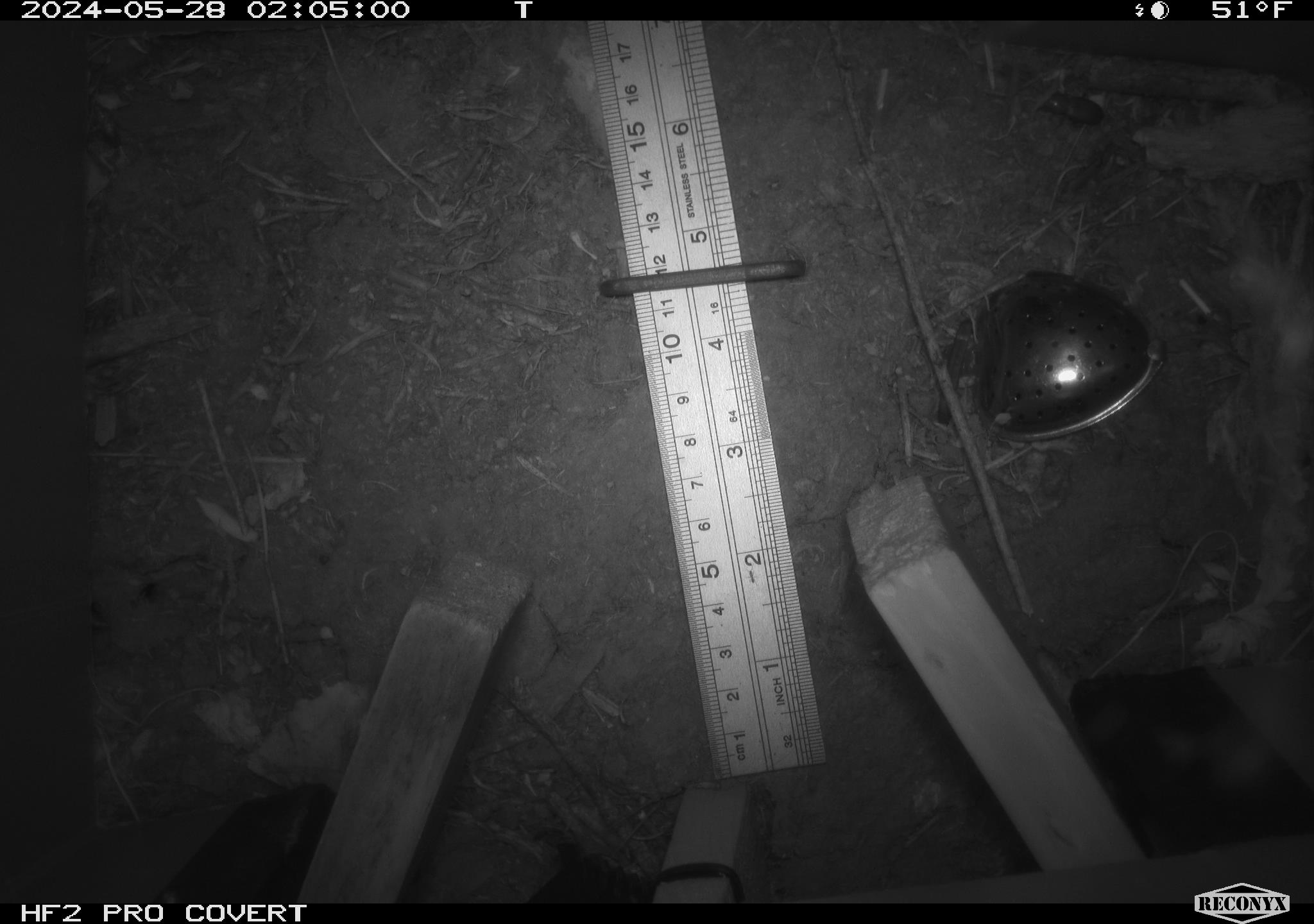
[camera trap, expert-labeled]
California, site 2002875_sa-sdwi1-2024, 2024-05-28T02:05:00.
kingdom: Animalia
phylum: Arthropoda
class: Insecta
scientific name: Insecta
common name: insect